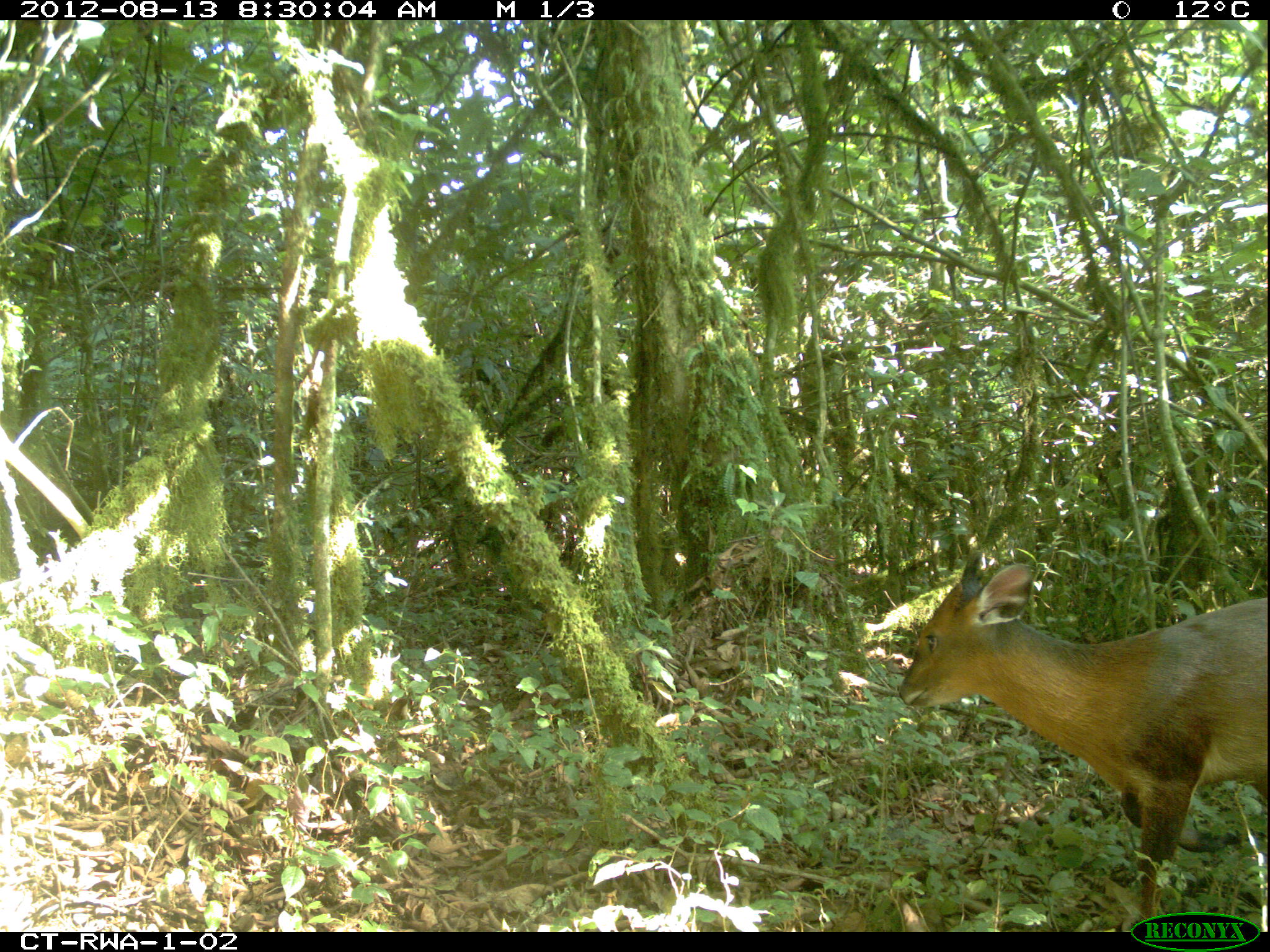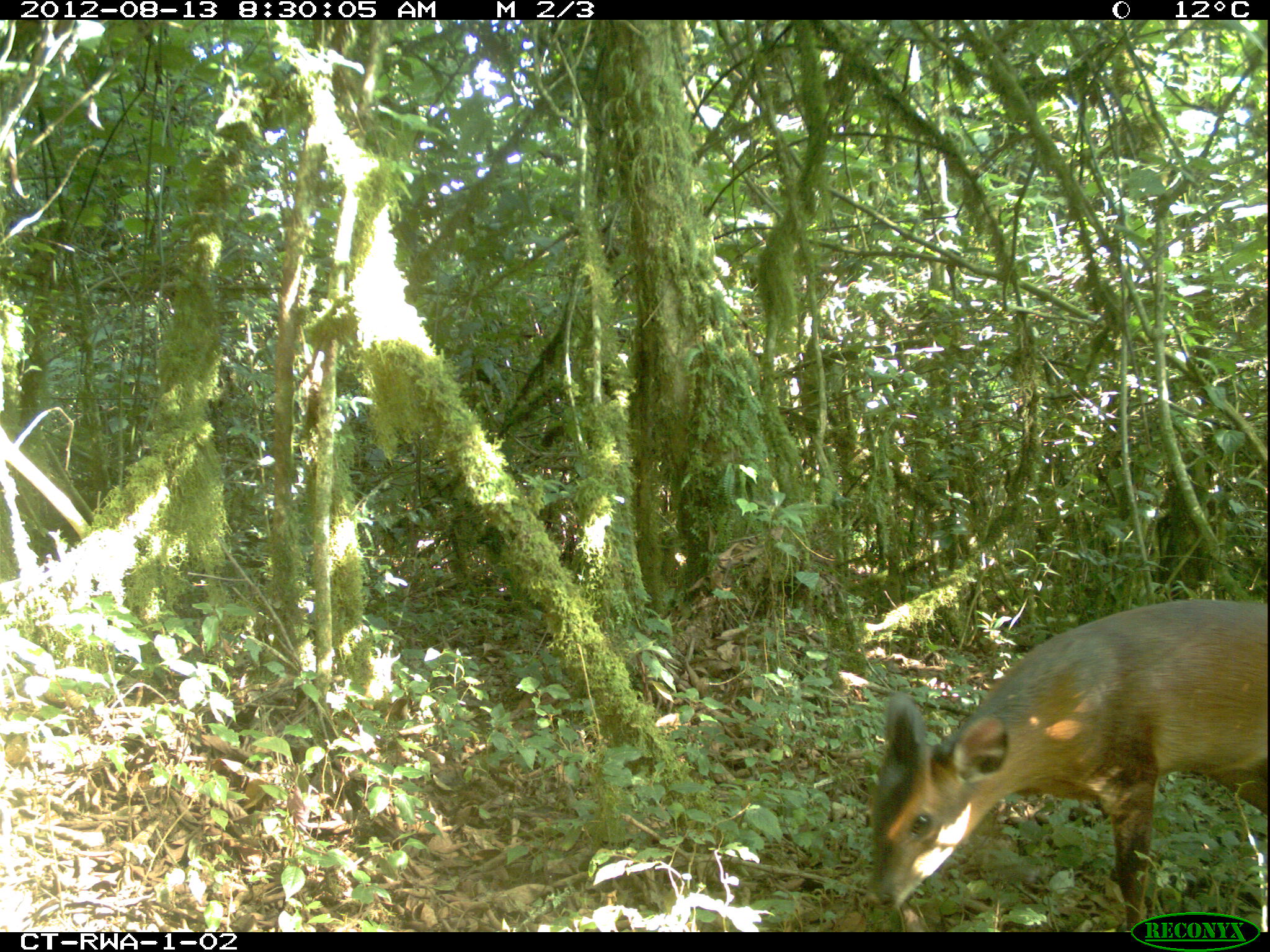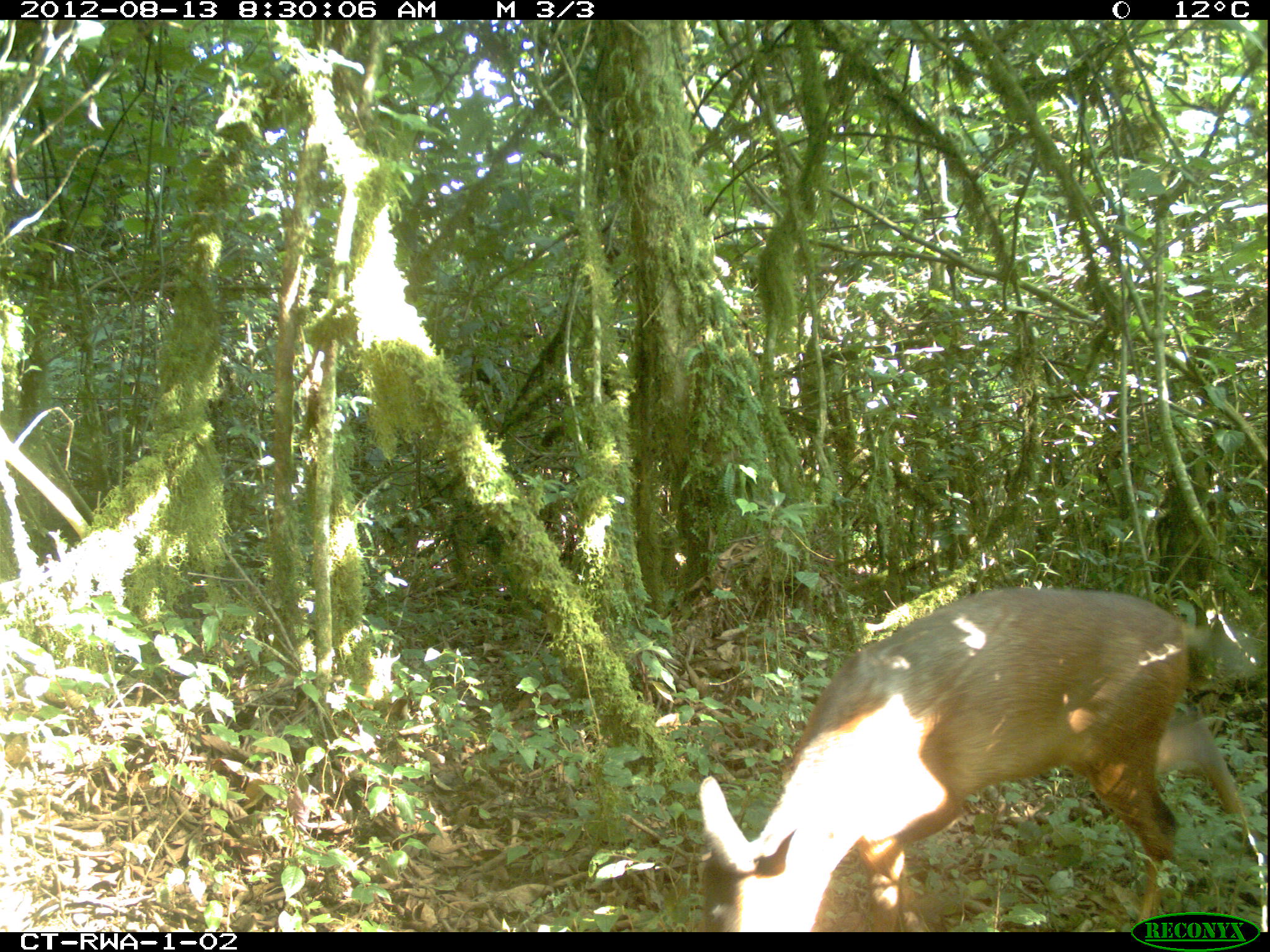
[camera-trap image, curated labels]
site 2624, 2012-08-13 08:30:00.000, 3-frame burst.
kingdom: Animalia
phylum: Chordata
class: Mammalia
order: Artiodactyla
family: Bovidae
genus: Cephalophus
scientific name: Cephalophus nigrifrons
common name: black-fronted duiker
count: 2